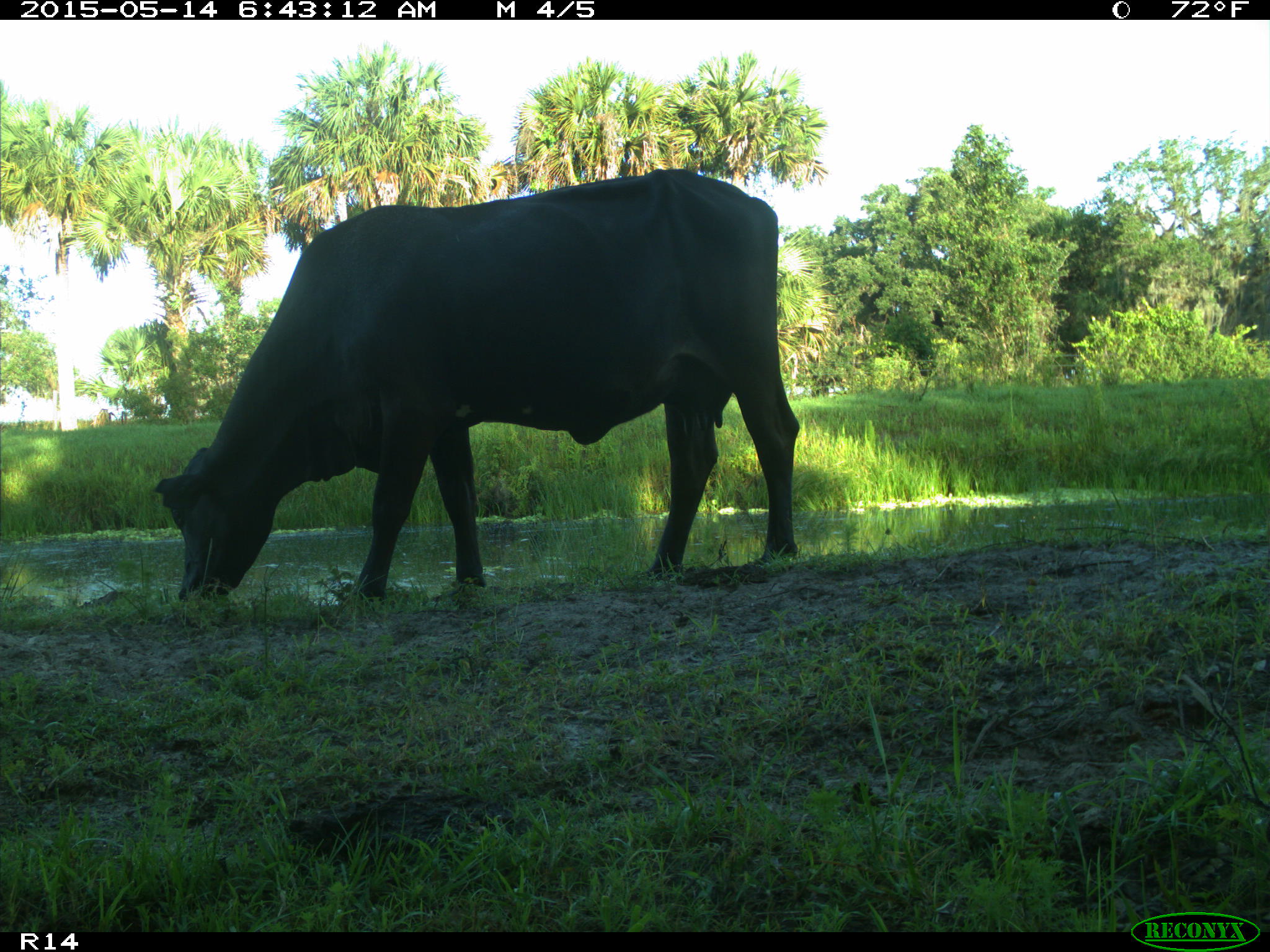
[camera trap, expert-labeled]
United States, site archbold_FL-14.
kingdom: Animalia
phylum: Chordata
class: Mammalia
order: Artiodactyla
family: Bovidae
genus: Bos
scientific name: Bos taurus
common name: domestic cow